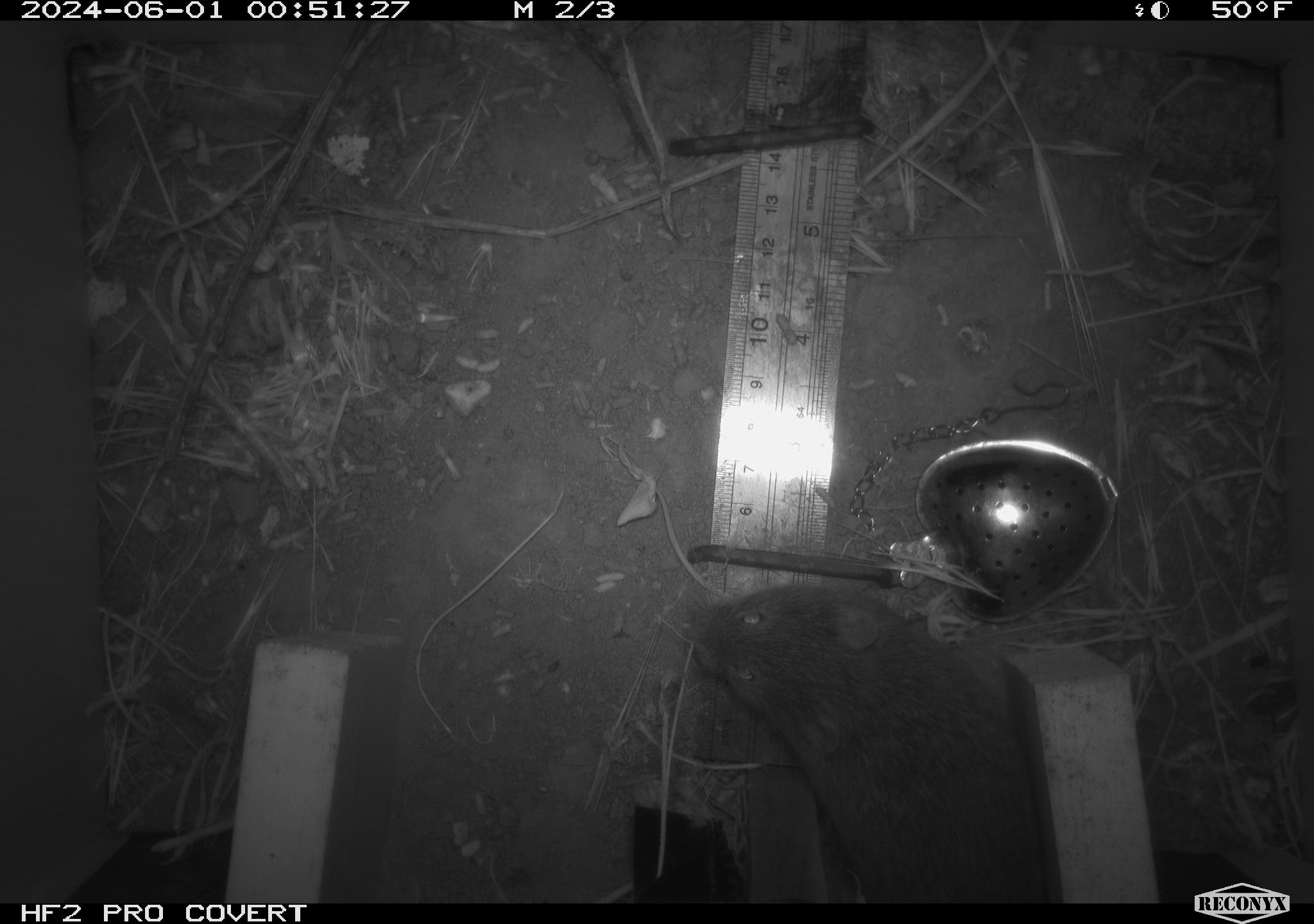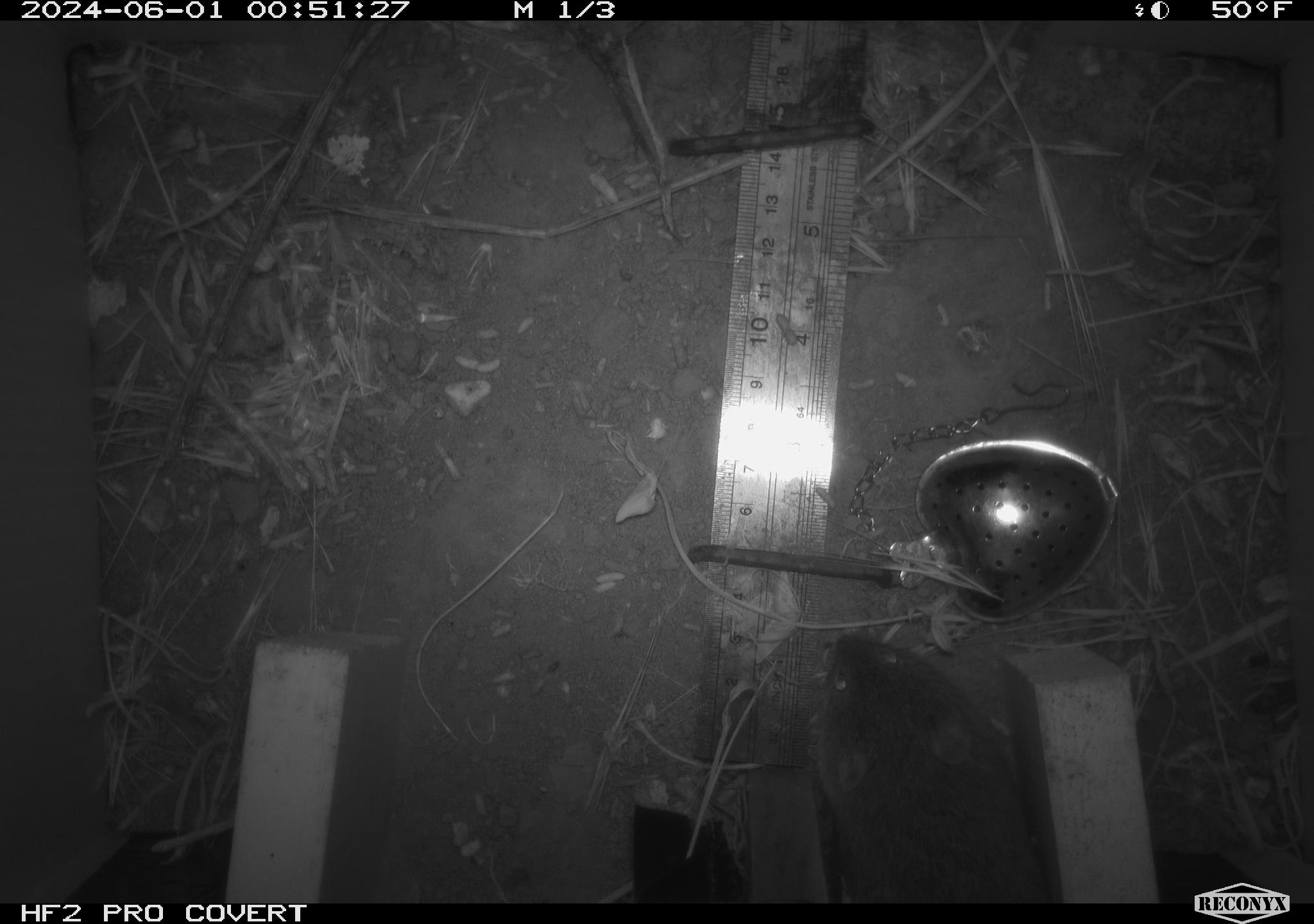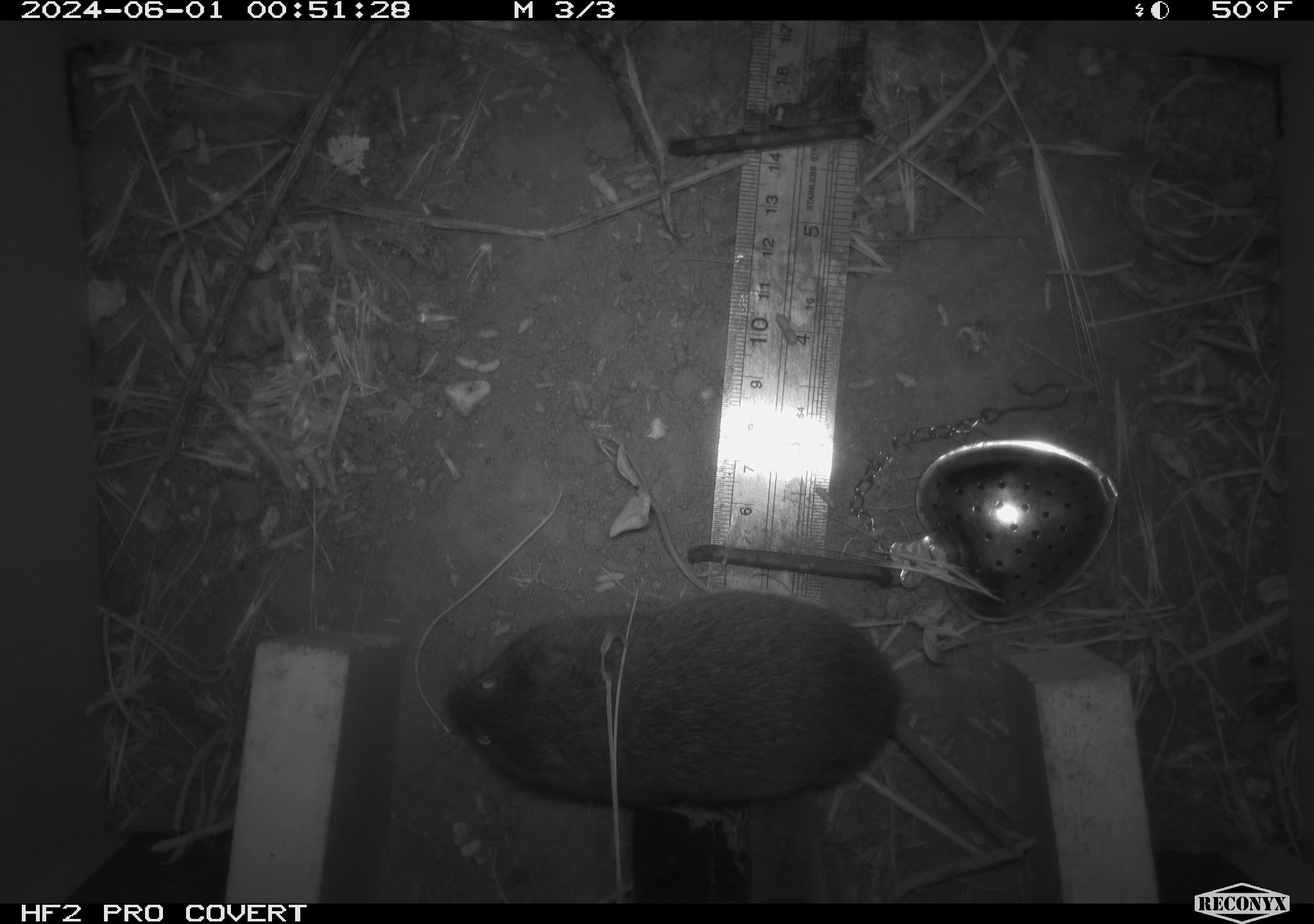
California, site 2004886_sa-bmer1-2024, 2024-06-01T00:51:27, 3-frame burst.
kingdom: Animalia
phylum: Chordata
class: Mammalia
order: Rodentia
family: Cricetidae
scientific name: Arvicolinae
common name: voles, lemmings, and muskrats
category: arvicolinae subfamily